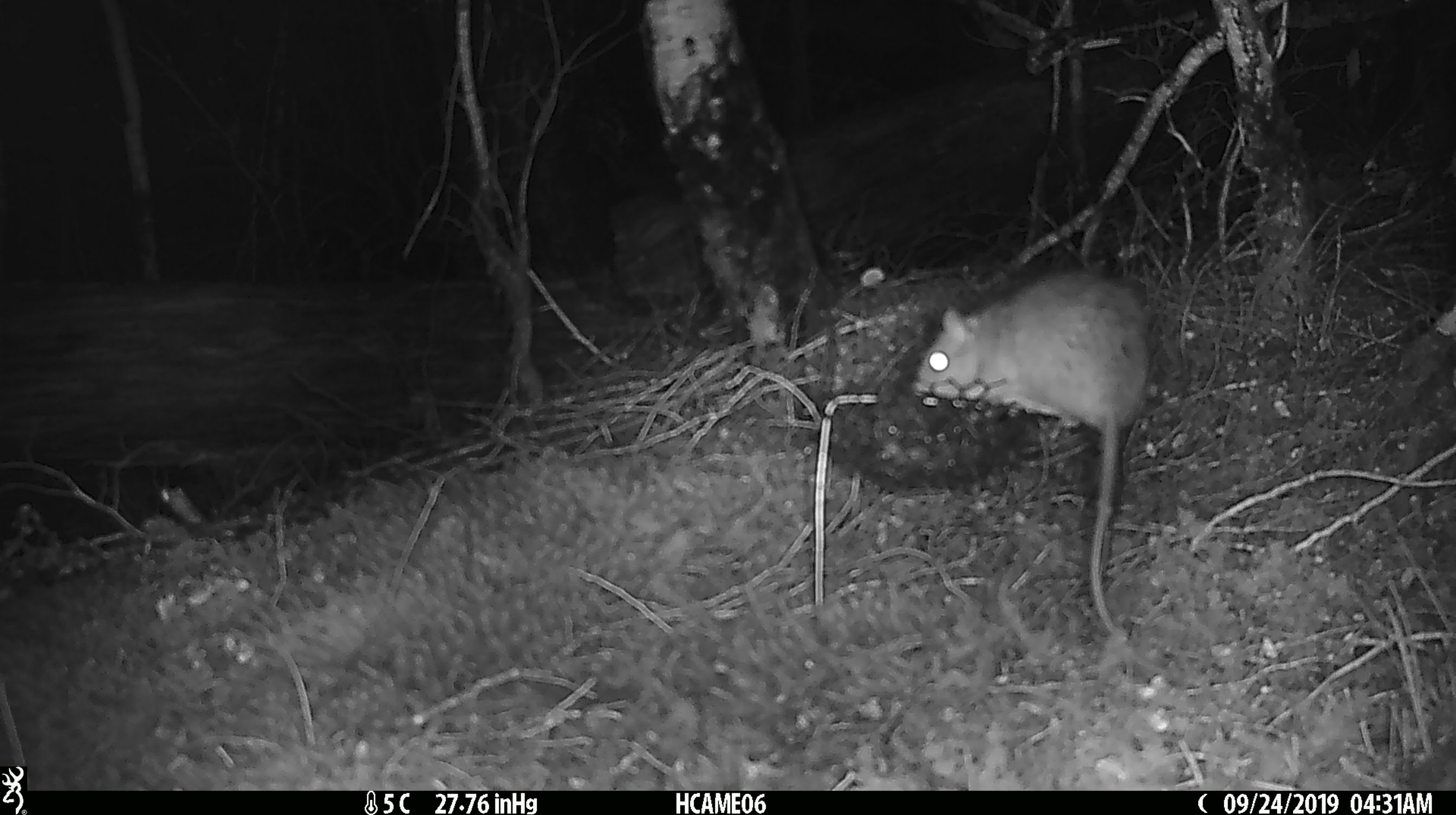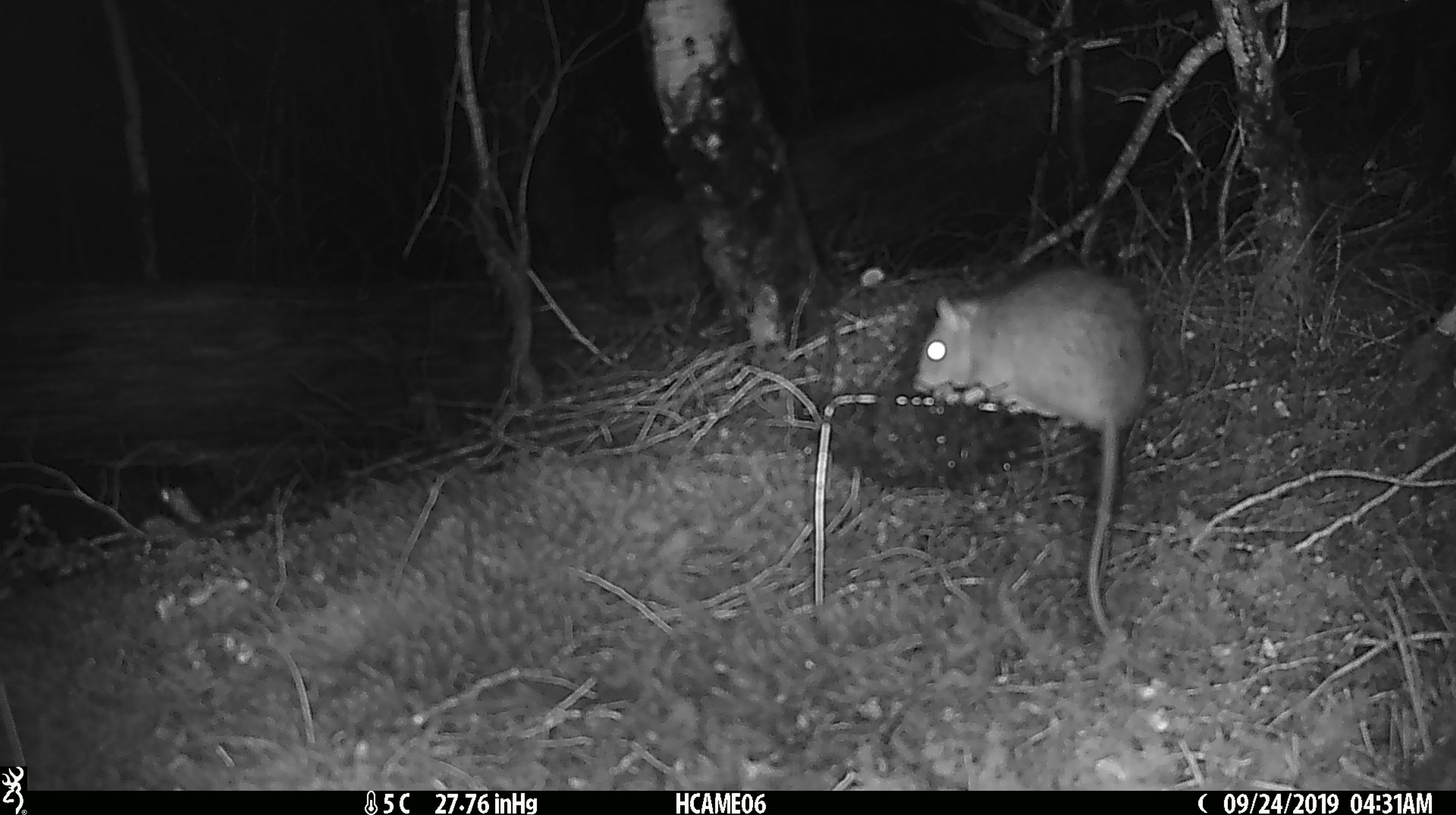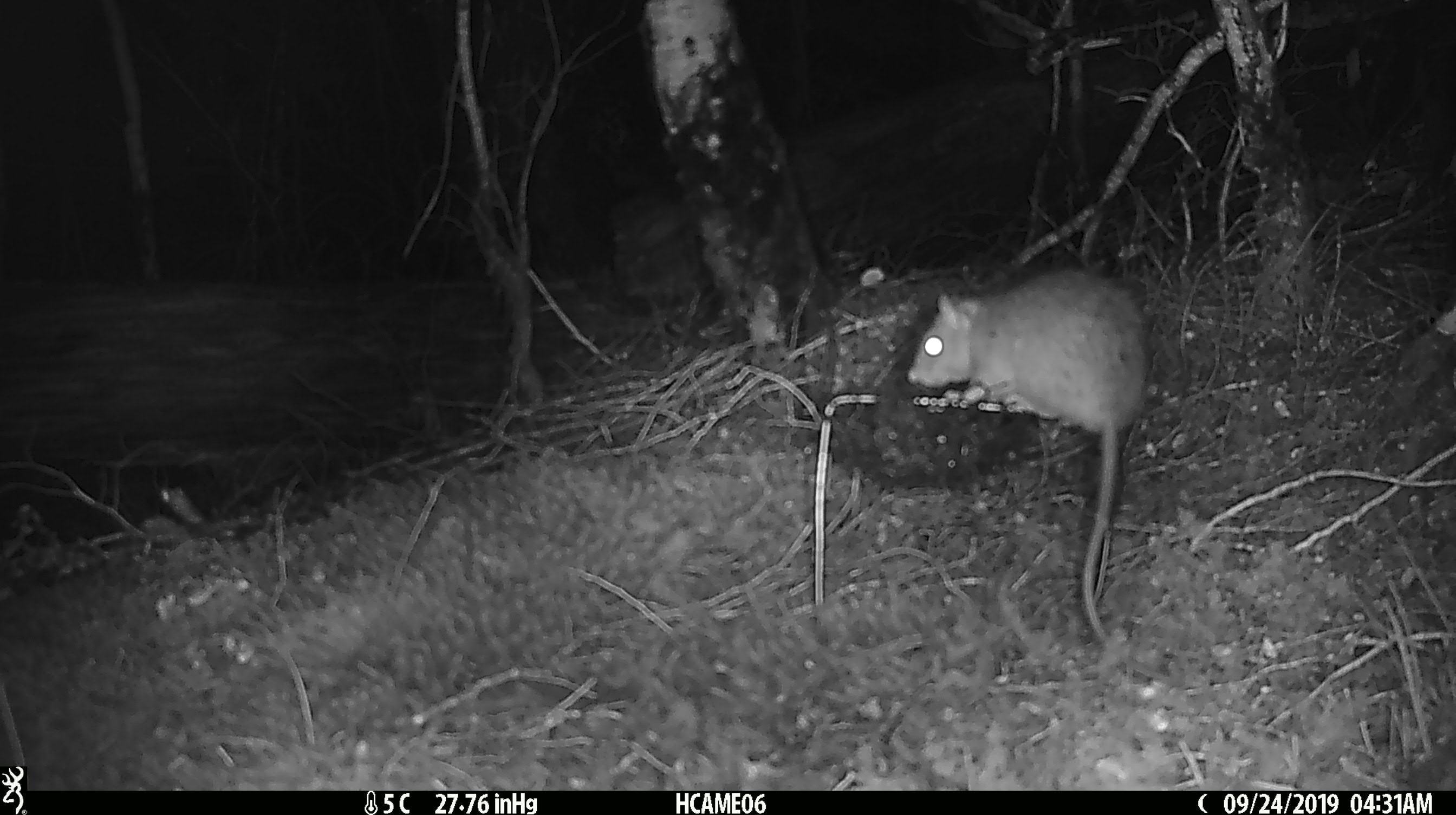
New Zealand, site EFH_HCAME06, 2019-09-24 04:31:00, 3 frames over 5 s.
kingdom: Animalia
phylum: Chordata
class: Mammalia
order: Rodentia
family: Muridae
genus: Rattus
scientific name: Rattus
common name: rat